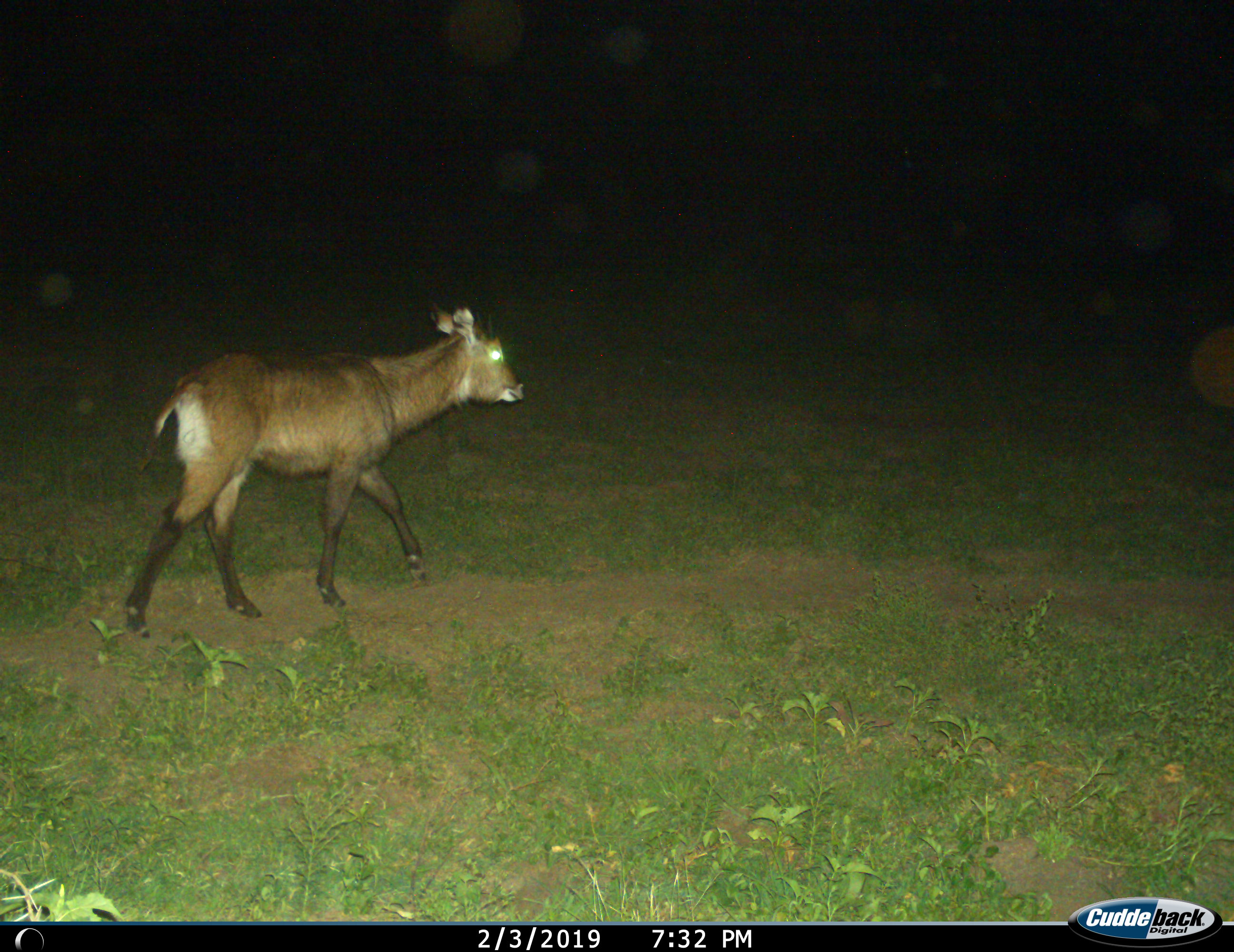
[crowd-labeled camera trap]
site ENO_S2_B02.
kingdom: Animalia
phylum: Chordata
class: Mammalia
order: Artiodactyla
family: Bovidae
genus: Kobus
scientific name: Kobus ellipsiprymnus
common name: waterbuck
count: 1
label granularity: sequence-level